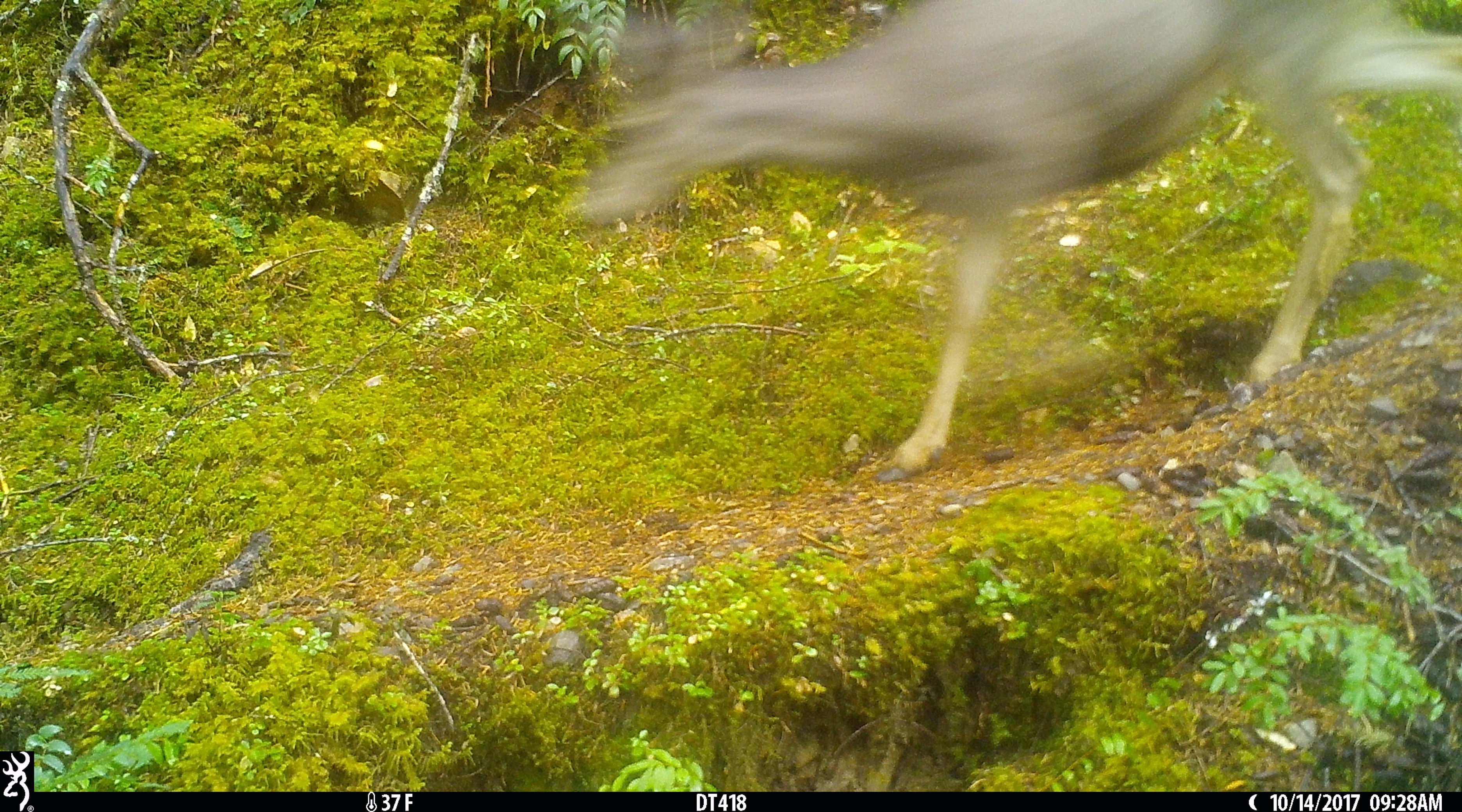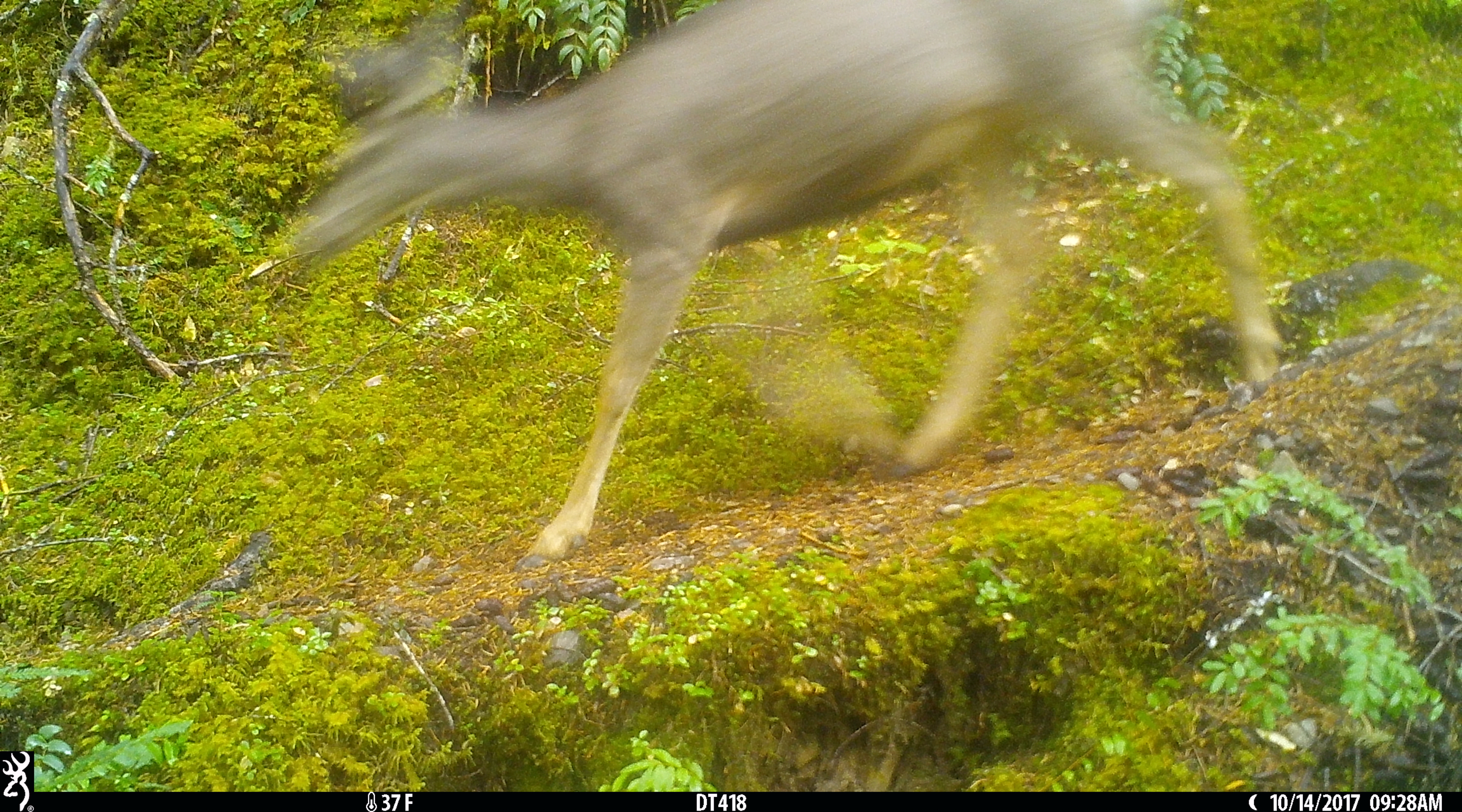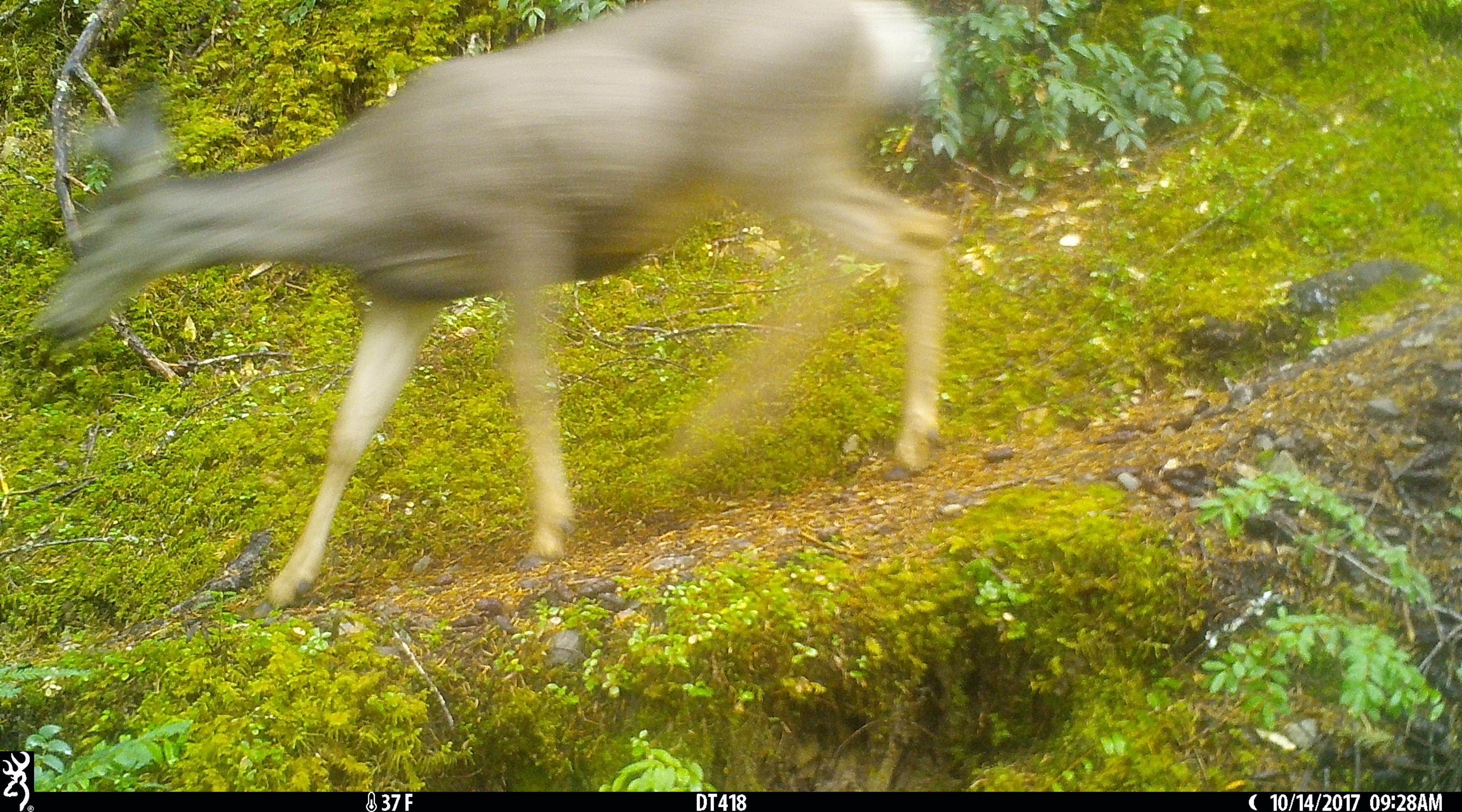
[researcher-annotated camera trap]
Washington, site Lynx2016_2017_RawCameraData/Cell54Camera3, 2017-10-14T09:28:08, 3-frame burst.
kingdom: Animalia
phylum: Chordata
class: Mammalia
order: Artiodactyla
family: Cervidae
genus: Odocoileus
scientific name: Odocoileus hemionus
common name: mule deer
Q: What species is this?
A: Odocoileus hemionus (mule deer).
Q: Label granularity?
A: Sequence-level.